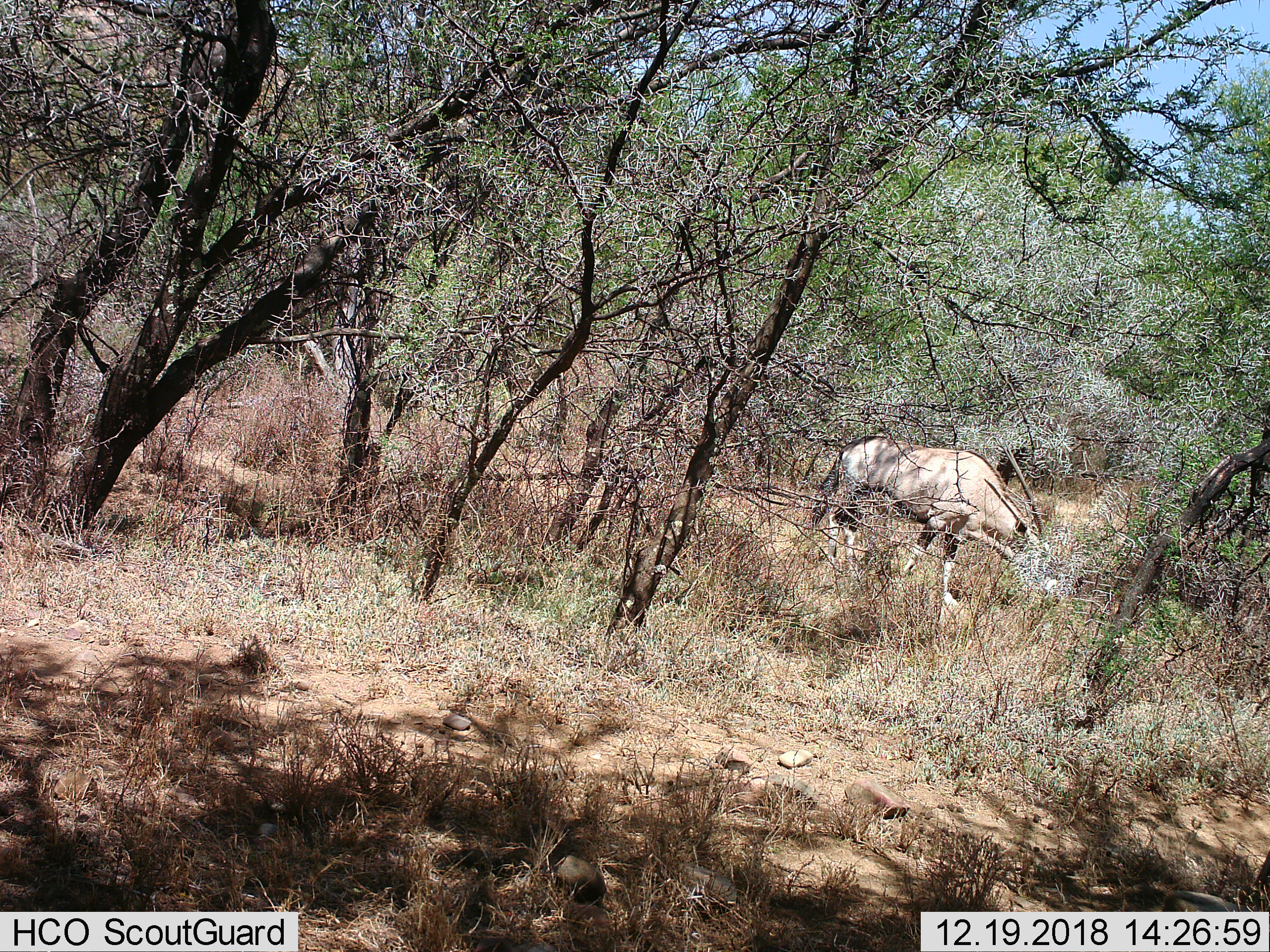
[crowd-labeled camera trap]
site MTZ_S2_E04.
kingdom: Animalia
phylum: Chordata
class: Mammalia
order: Artiodactyla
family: Bovidae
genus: Oryx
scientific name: Oryx gazella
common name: gemsbok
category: oryx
Oryx (gemsbok) (Oryx gazella), count 1. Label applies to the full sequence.